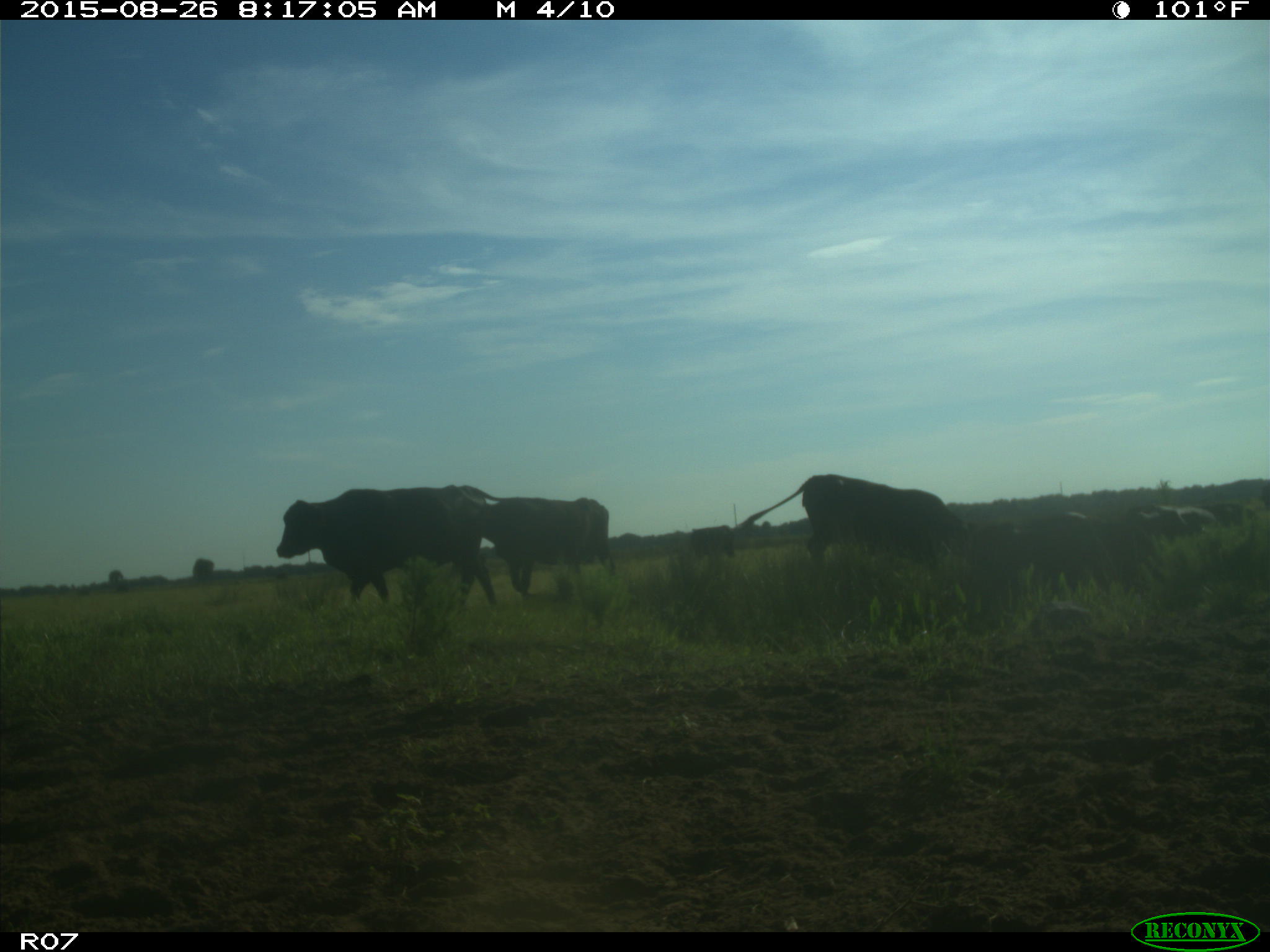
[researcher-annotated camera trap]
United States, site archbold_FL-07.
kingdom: Animalia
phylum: Chordata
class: Mammalia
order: Artiodactyla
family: Bovidae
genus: Bos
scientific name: Bos taurus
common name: domestic cow